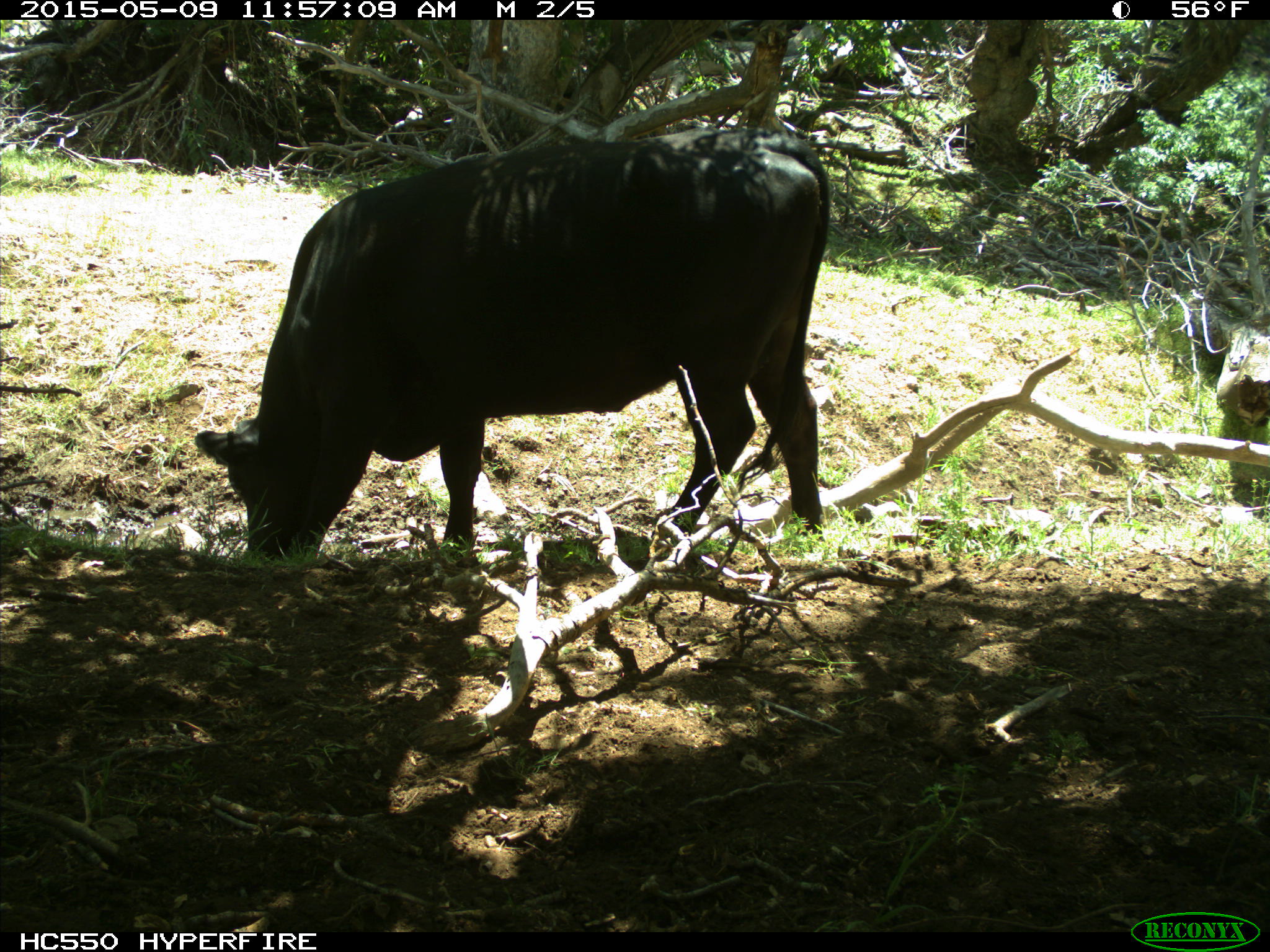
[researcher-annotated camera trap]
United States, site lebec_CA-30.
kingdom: Animalia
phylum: Chordata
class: Mammalia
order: Artiodactyla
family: Bovidae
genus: Bos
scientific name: Bos taurus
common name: domestic cow